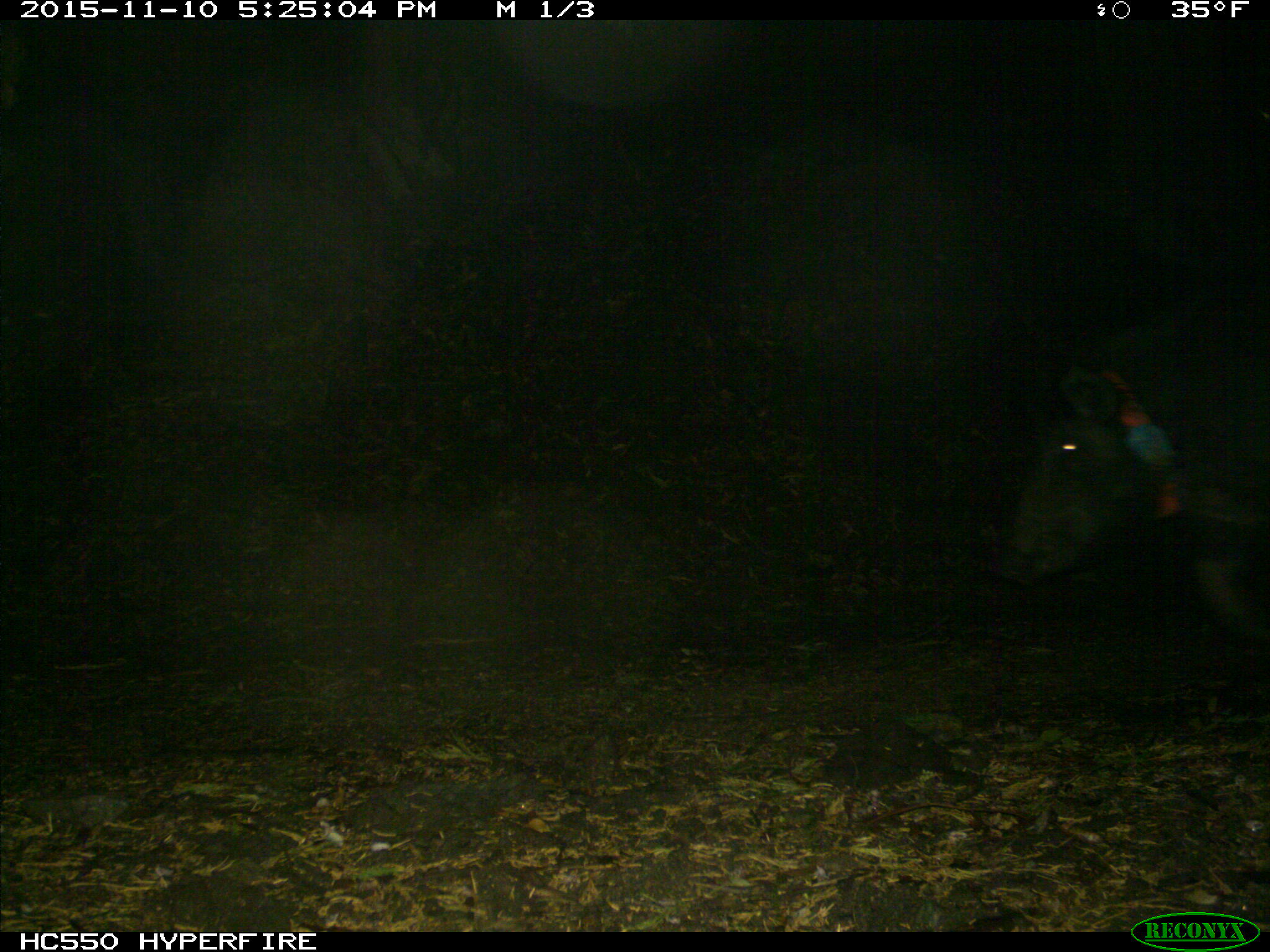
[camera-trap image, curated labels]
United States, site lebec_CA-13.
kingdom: Animalia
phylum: Chordata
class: Mammalia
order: Artiodactyla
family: Suidae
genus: Sus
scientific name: Sus scrofa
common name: wild boar